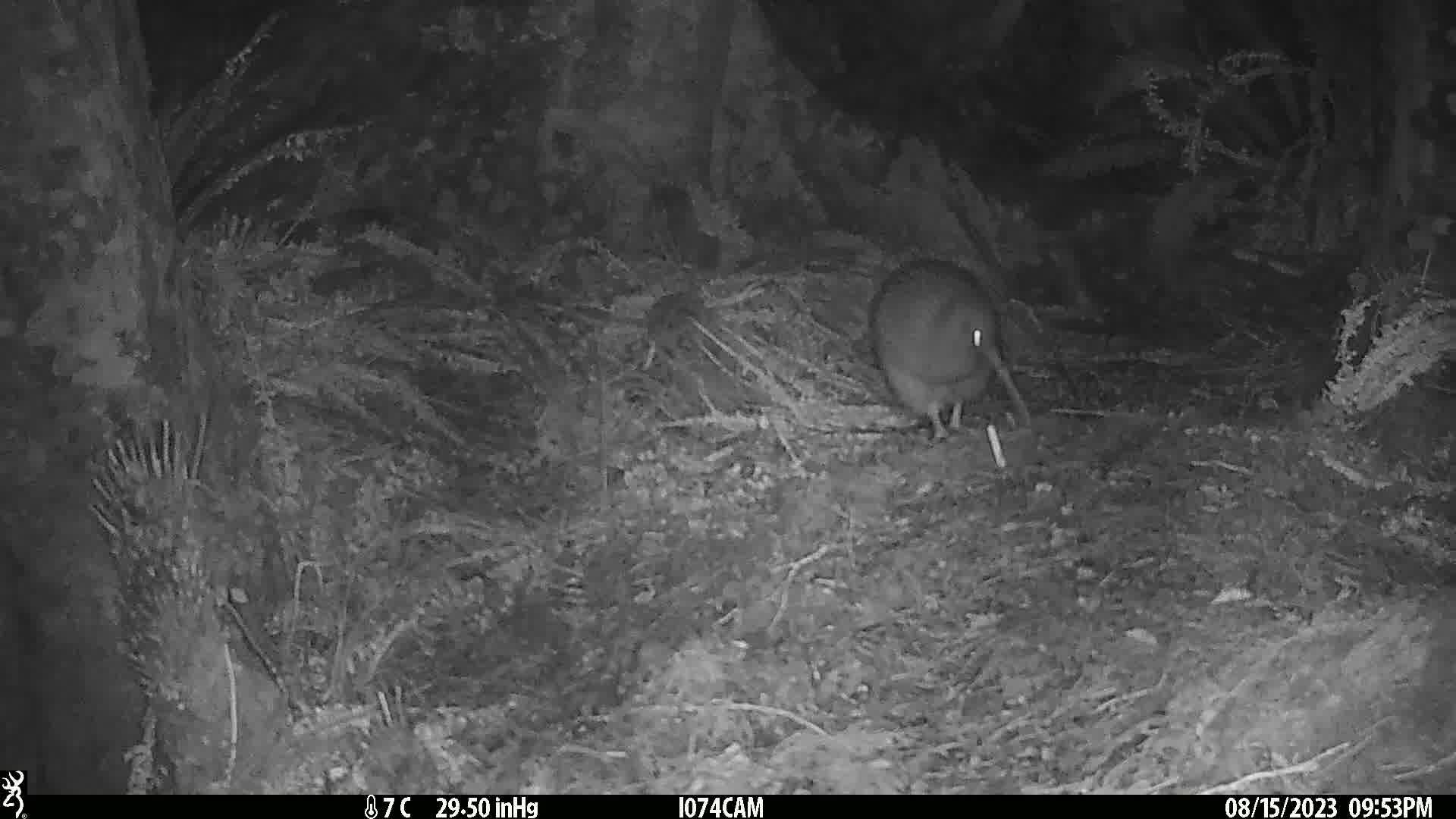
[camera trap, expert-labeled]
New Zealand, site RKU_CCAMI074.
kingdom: Animalia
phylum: Chordata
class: Aves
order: Apterygiformes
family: Apterygidae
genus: Apteryx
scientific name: Apteryx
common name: kiwi